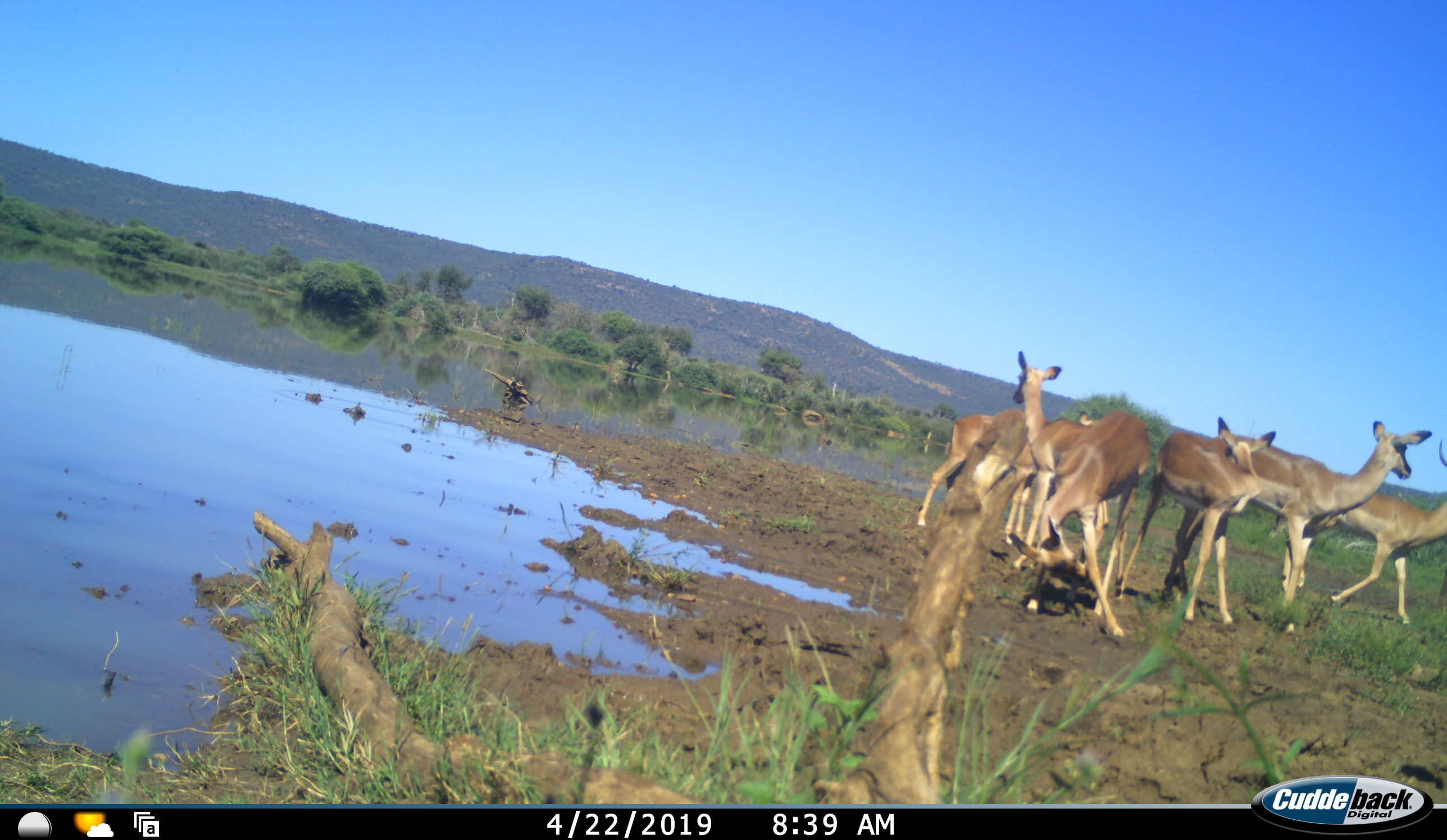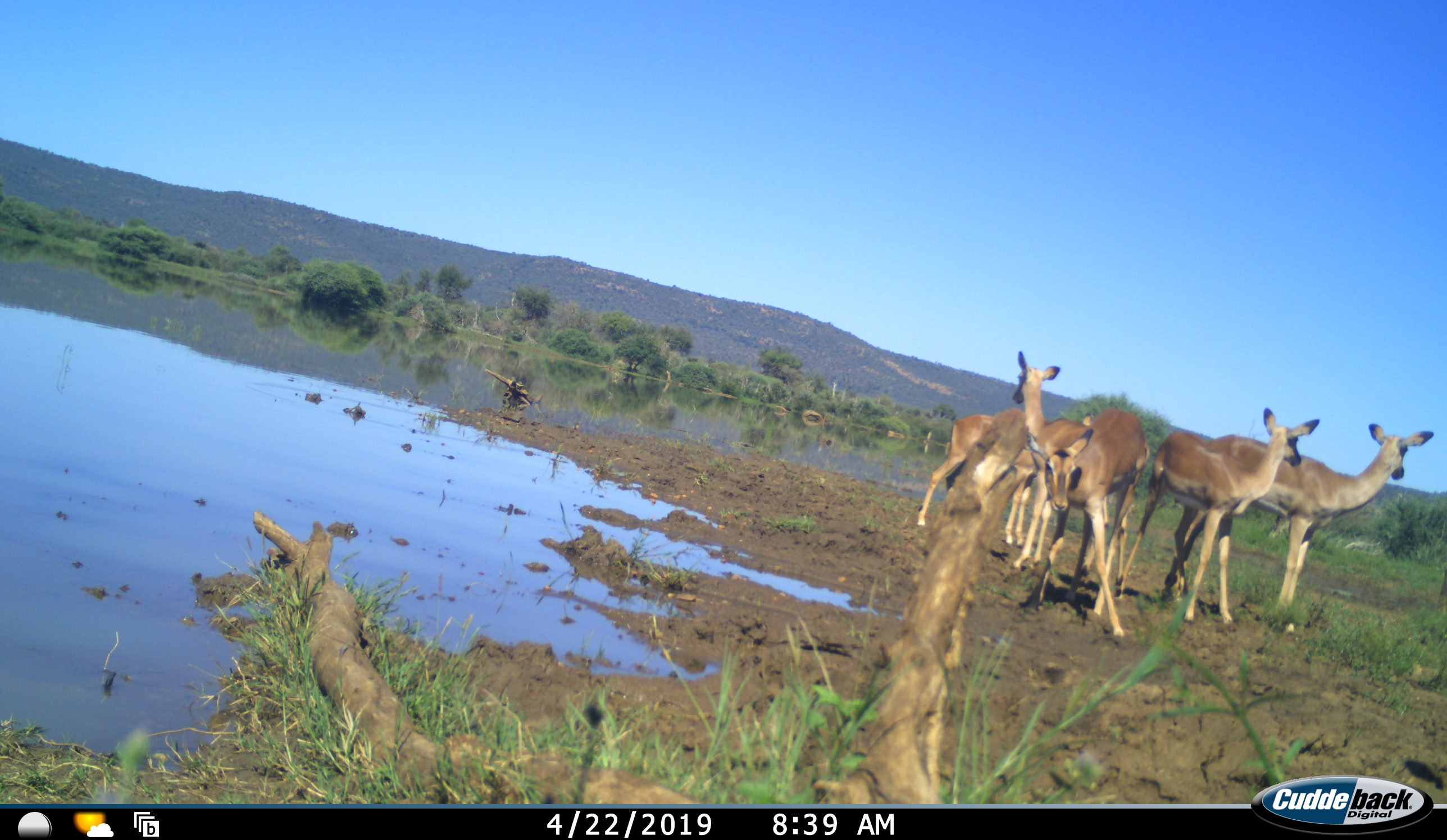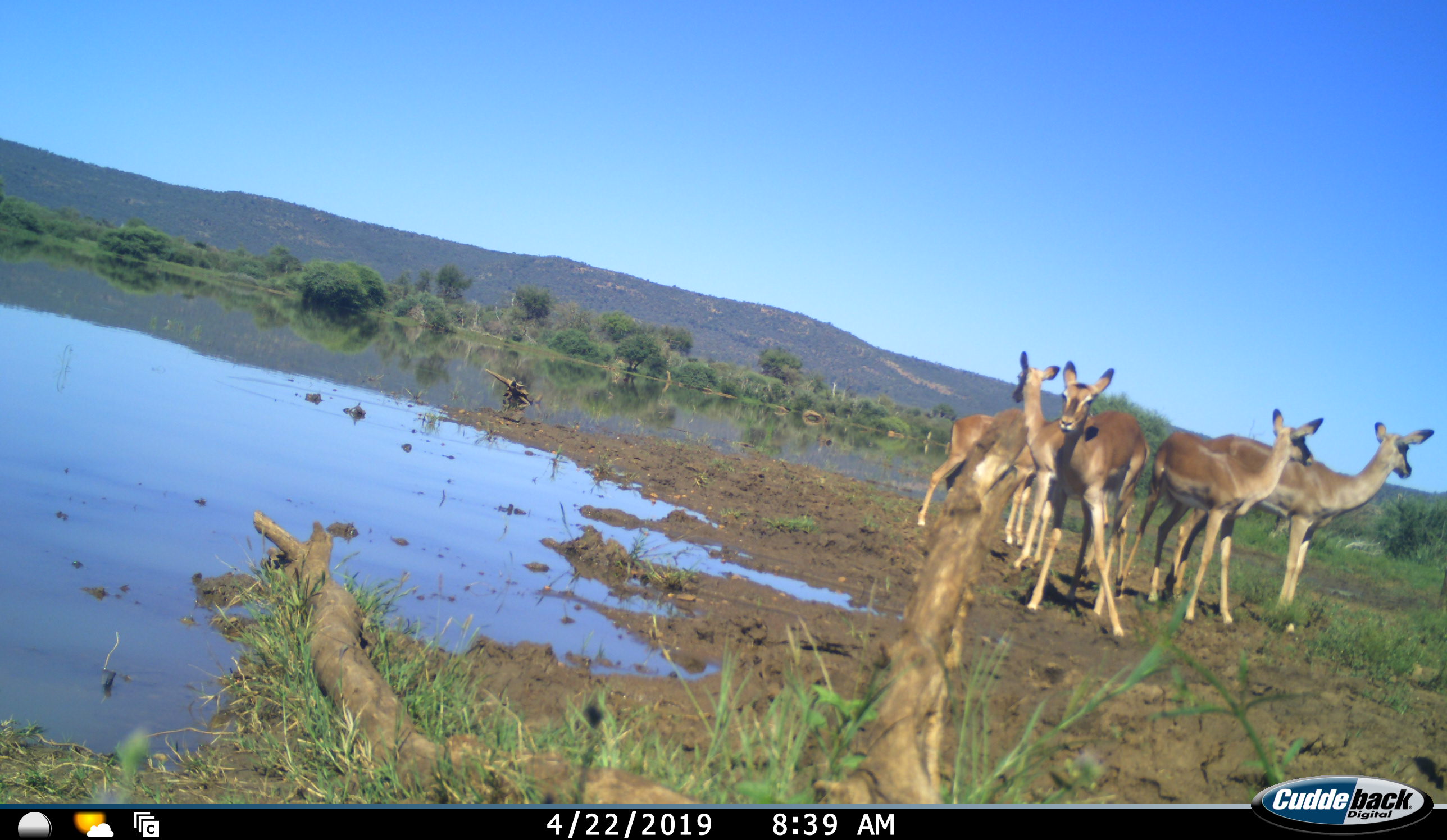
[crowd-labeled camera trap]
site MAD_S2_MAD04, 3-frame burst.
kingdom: Animalia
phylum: Chordata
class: Mammalia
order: Artiodactyla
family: Bovidae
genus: Aepyceros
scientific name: Aepyceros melampus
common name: impala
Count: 6.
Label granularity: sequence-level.